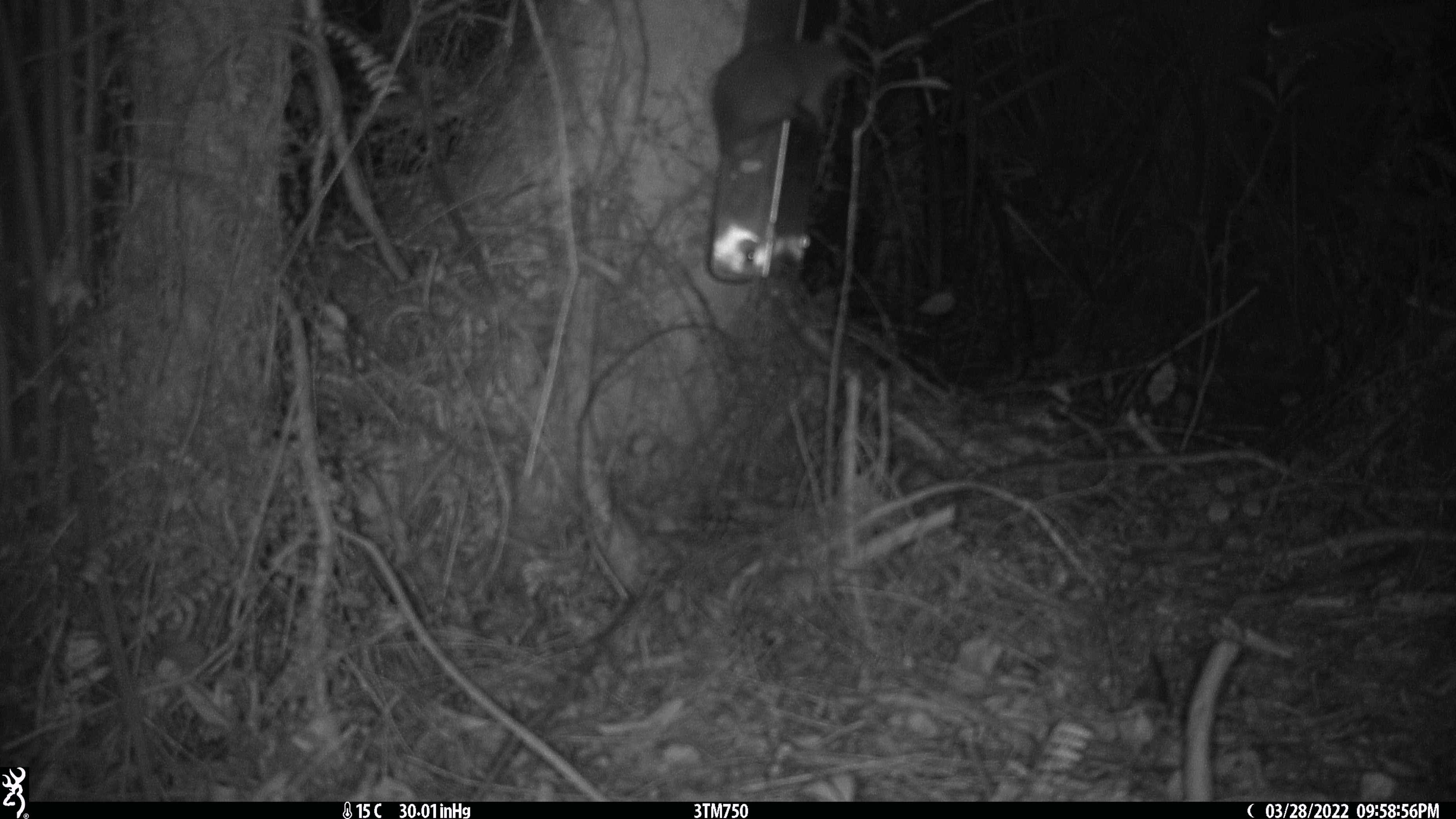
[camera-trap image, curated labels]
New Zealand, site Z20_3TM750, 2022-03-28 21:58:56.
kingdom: Animalia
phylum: Chordata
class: Mammalia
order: Rodentia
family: Muridae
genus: Rattus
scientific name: Rattus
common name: rat